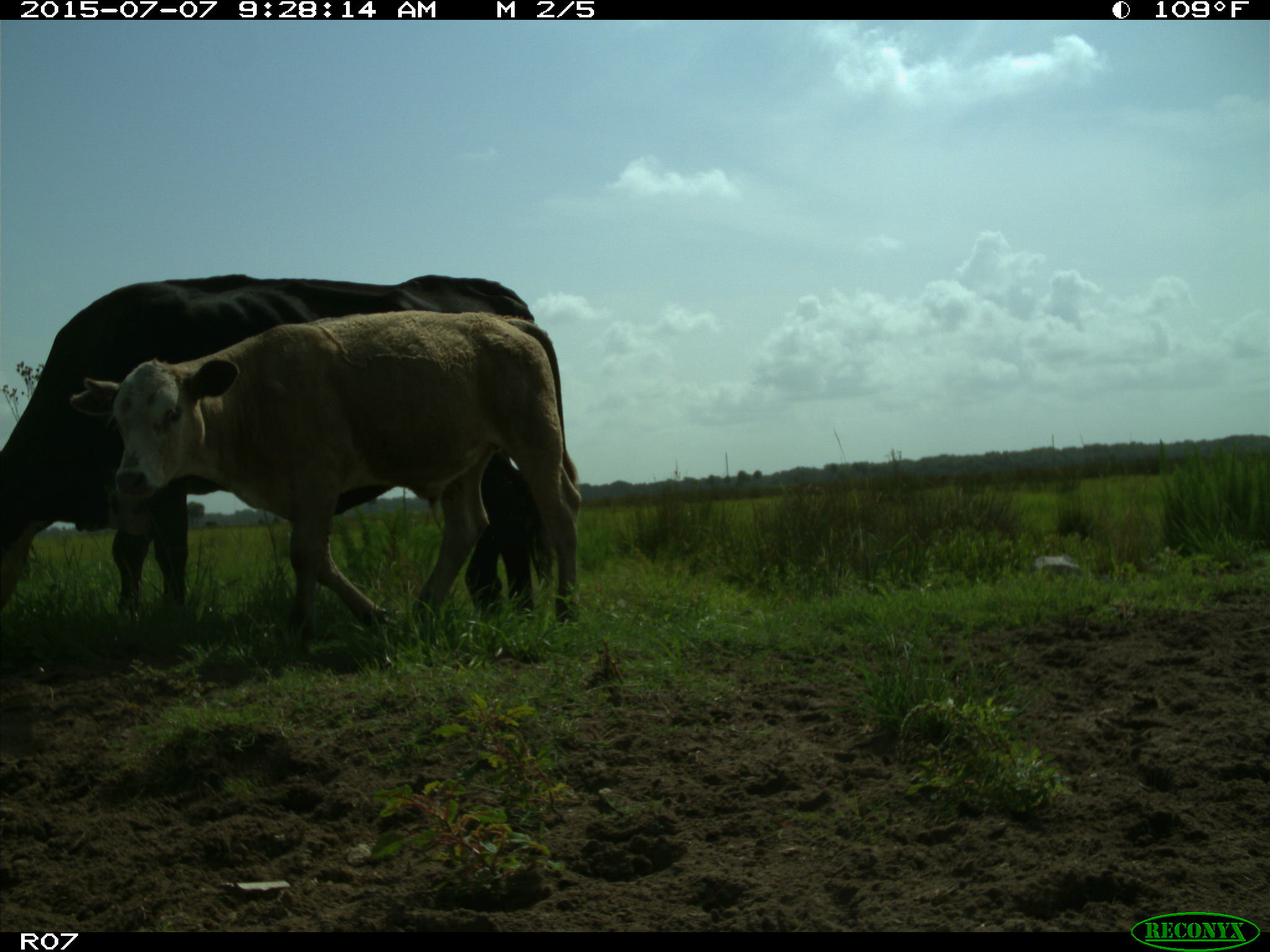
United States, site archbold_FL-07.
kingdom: Animalia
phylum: Chordata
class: Mammalia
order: Artiodactyla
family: Bovidae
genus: Bos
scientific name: Bos taurus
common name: domestic cow